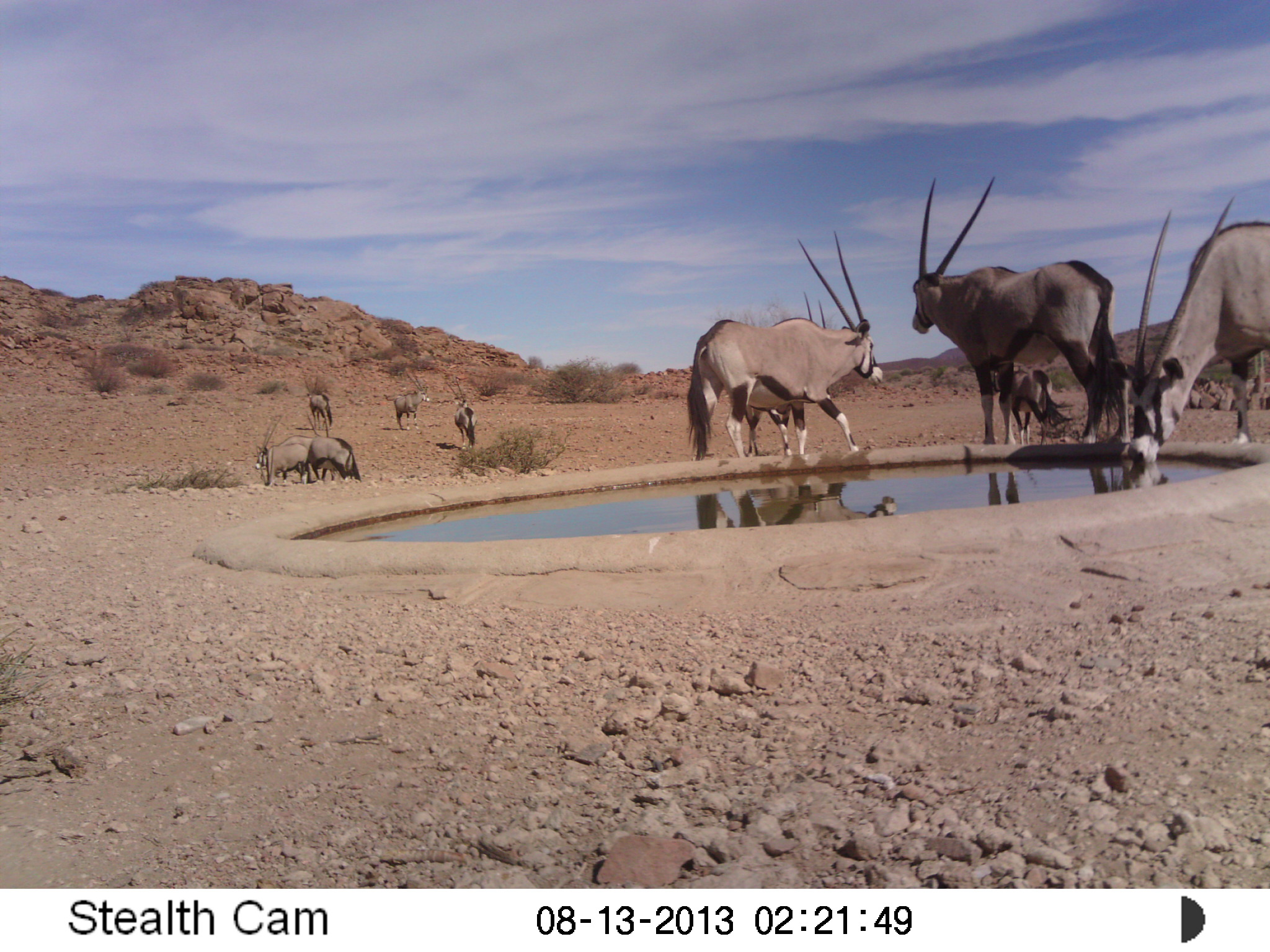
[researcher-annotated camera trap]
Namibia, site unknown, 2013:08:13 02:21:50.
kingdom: Animalia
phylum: Chordata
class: Mammalia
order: Artiodactyla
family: Bovidae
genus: Oryx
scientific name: Oryx gazella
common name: gemsbok